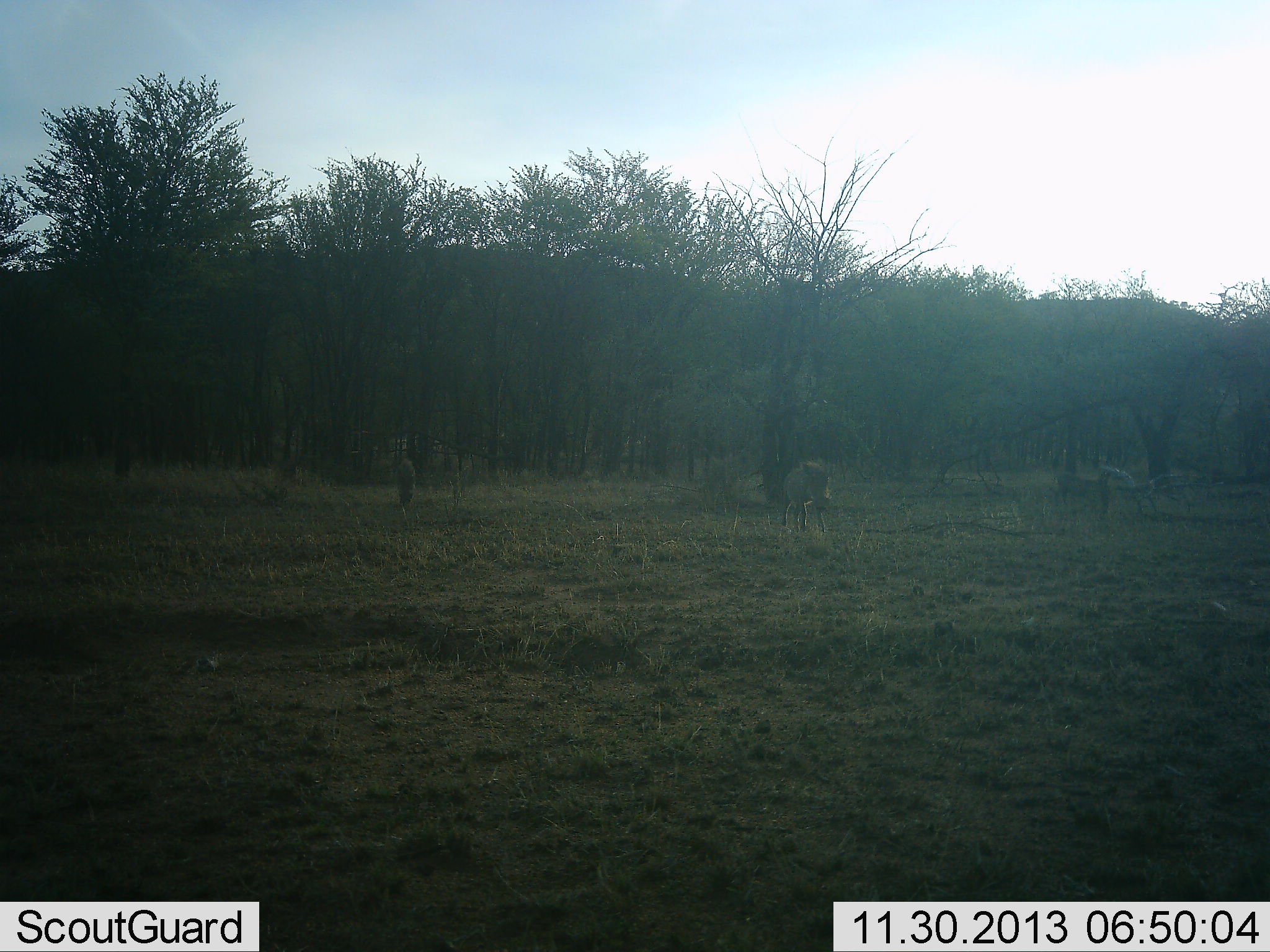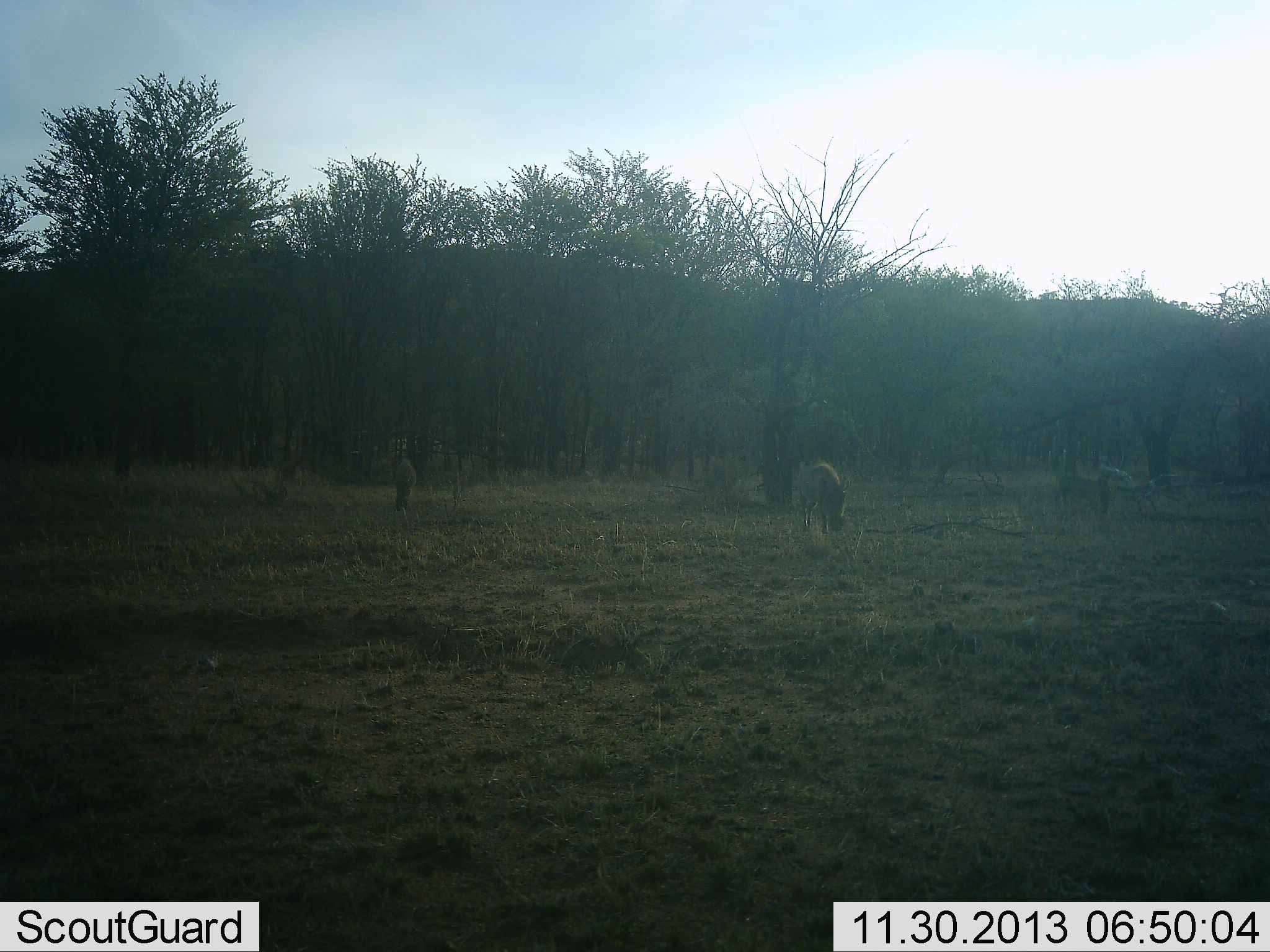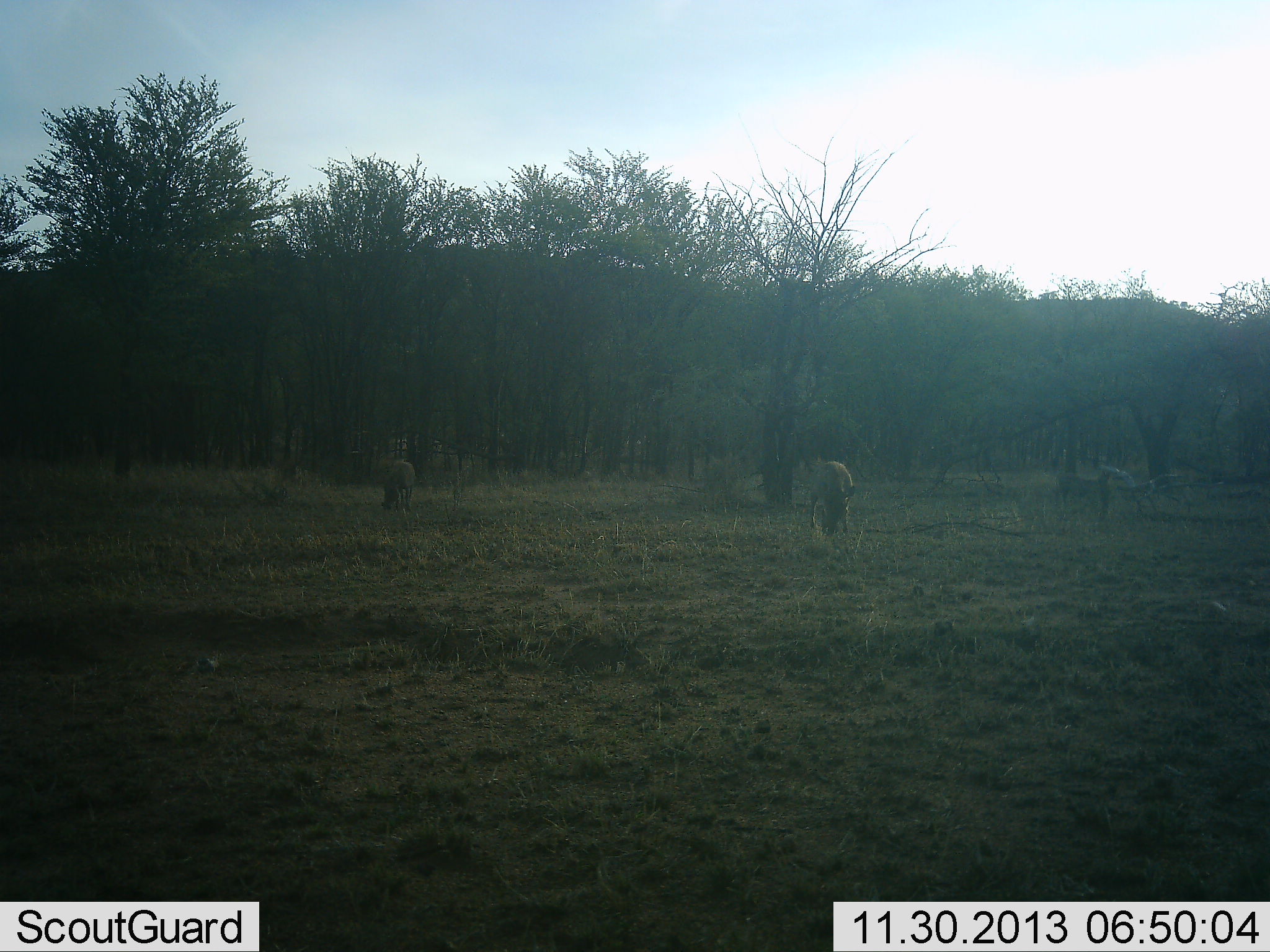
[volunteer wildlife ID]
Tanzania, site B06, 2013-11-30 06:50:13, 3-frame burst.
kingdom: Animalia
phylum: Chordata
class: Mammalia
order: Artiodactyla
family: Suidae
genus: Phacochoerus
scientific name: Phacochoerus africanus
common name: warthog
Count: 2.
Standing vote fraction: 10%.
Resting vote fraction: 0%.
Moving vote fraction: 70%.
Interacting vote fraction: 0%.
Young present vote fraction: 0%.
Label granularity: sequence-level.